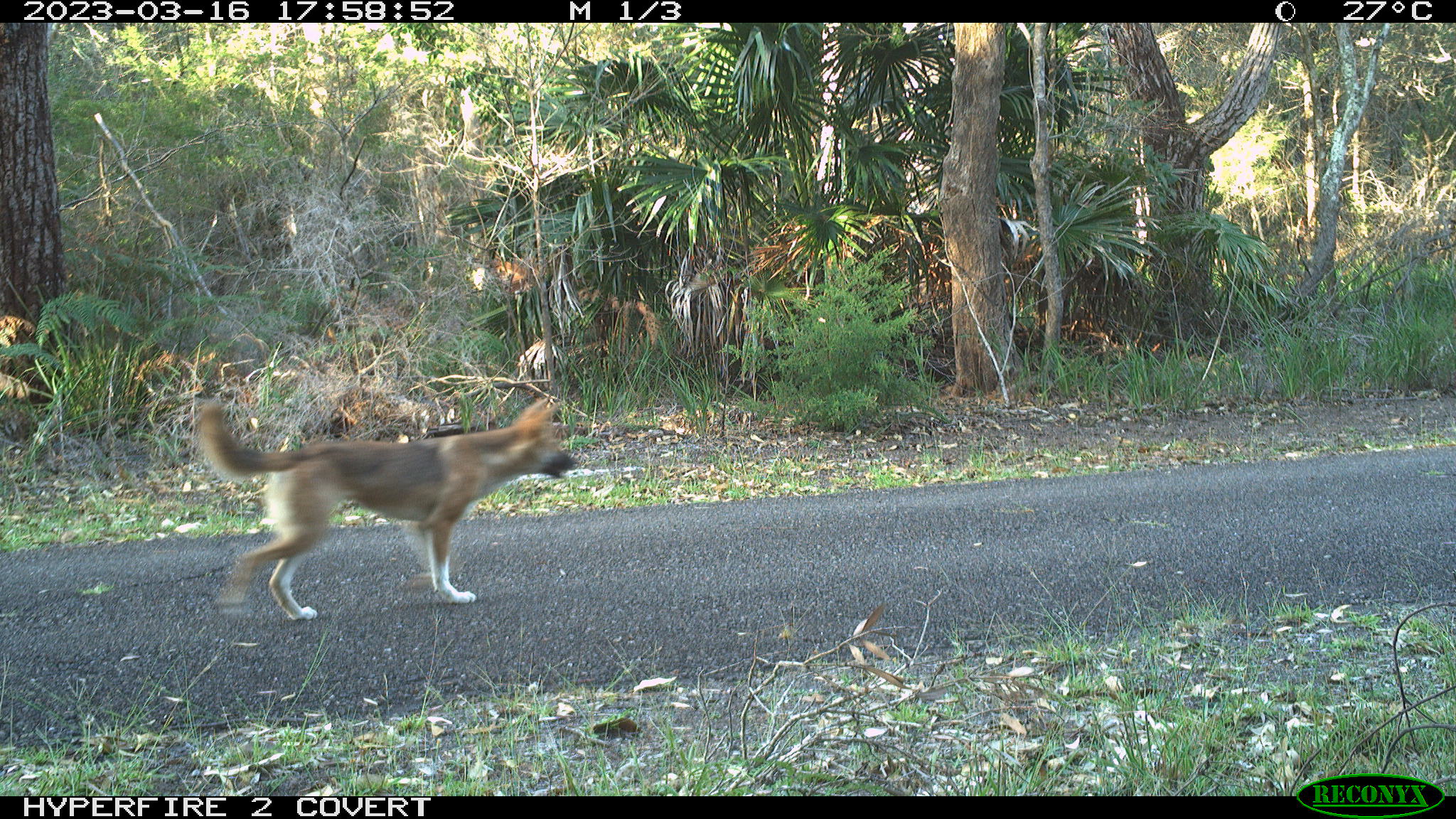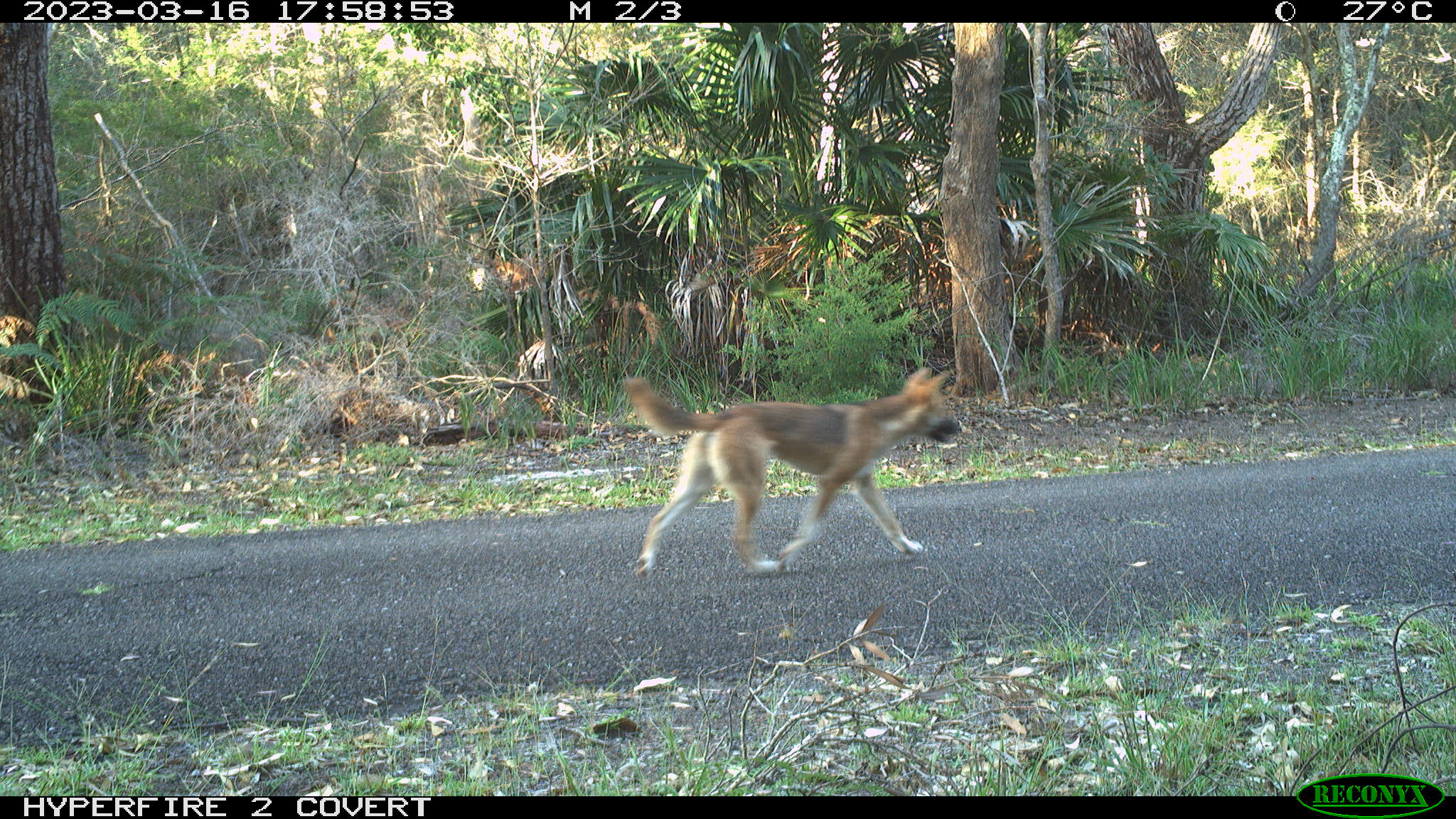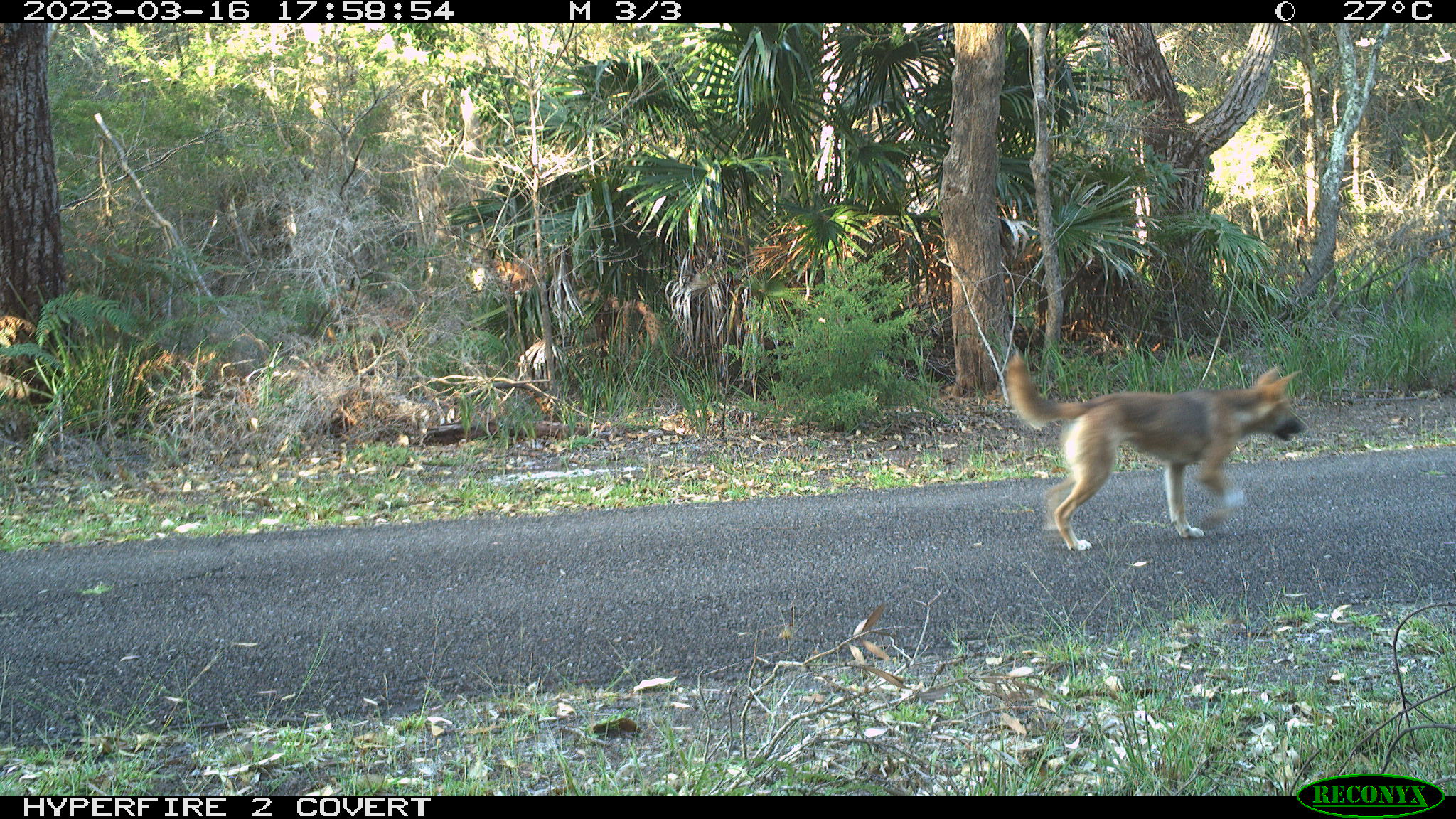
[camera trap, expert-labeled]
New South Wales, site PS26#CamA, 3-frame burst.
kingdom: Animalia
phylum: Chordata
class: Mammalia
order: Carnivora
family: Canidae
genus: Canis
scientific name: Canis familiaris dingo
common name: dingo